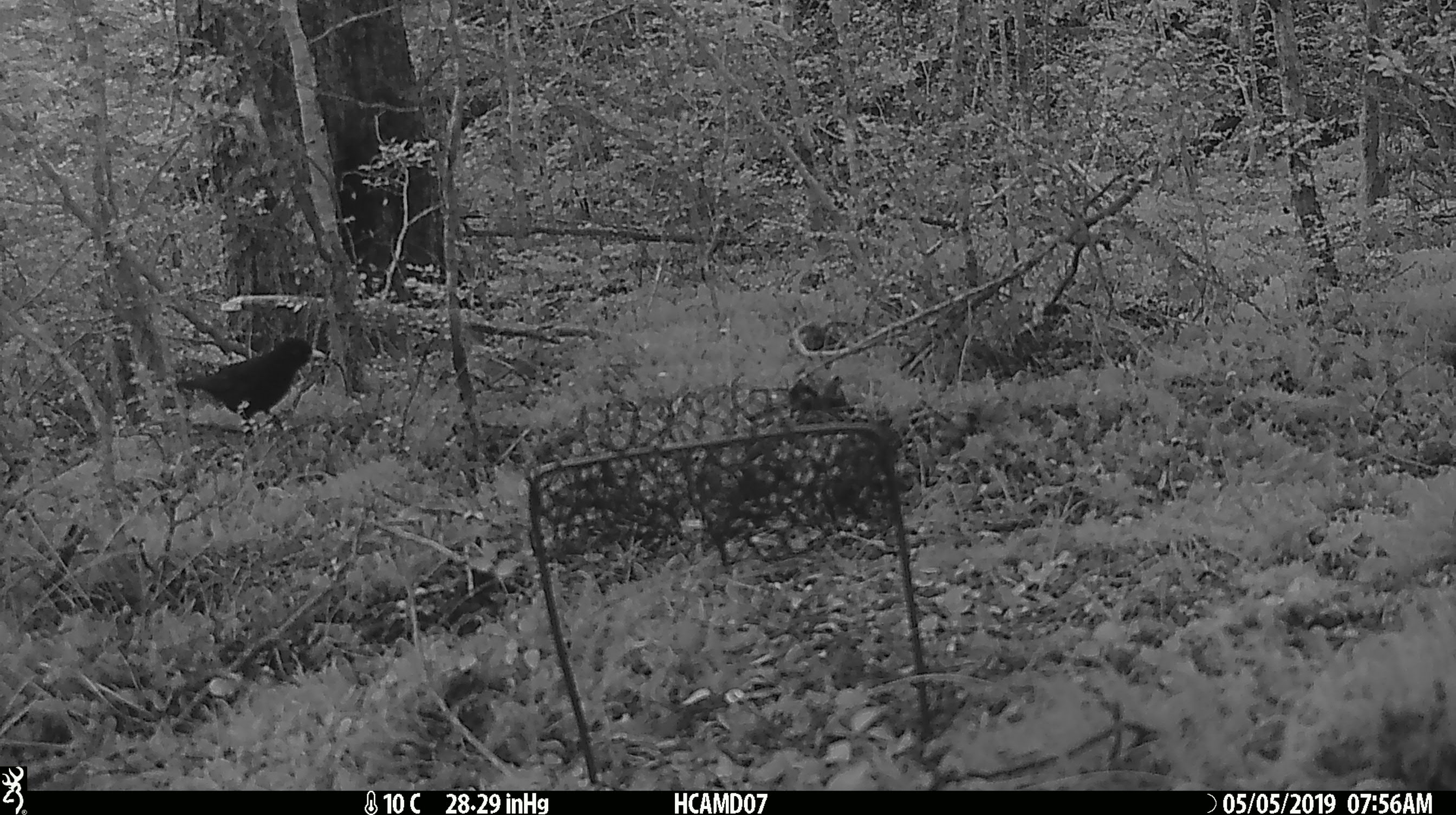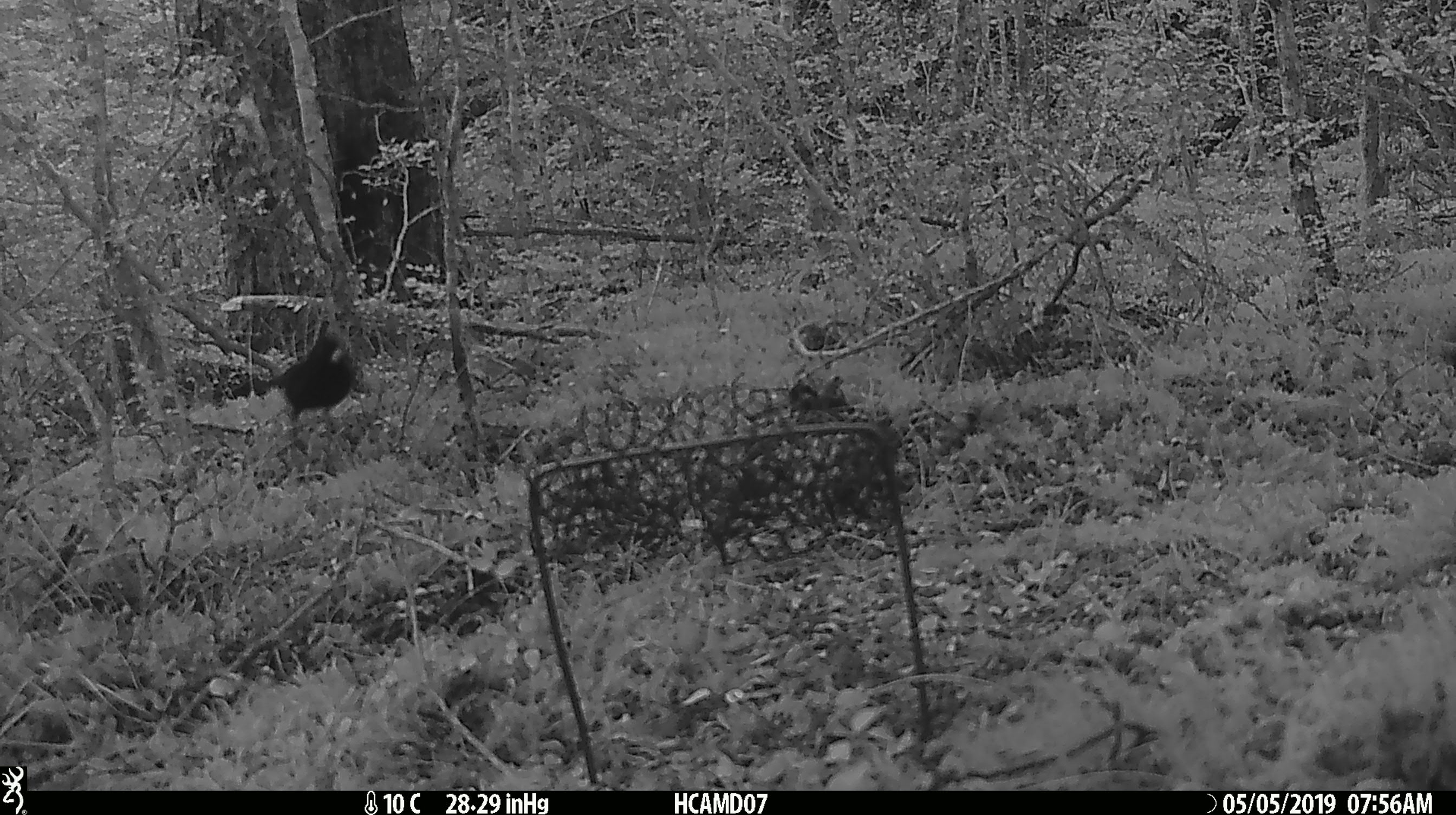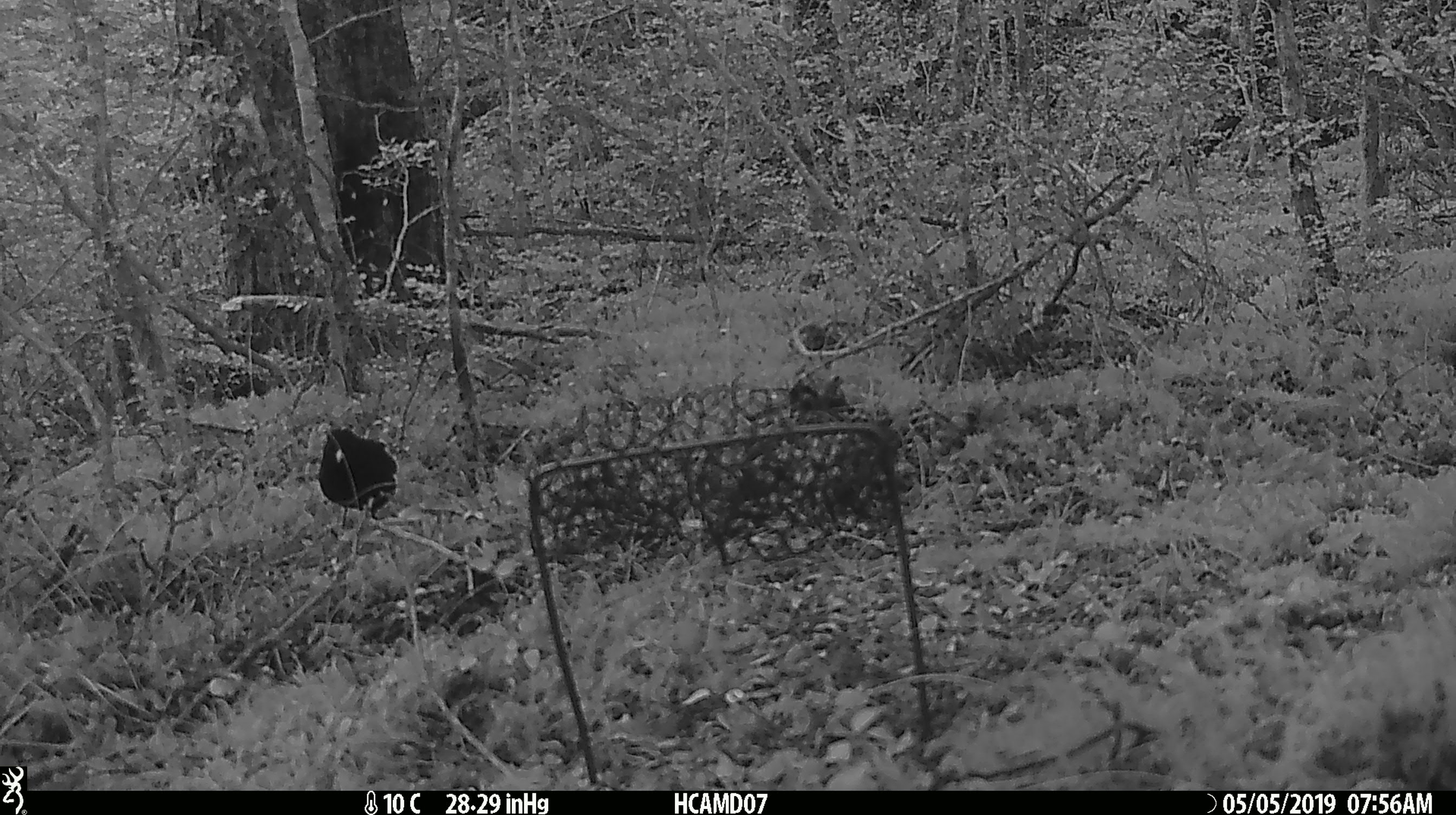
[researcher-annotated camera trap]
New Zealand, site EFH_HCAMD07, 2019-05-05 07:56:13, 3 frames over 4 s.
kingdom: Animalia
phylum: Chordata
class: Aves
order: Passeriformes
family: Turdidae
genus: Turdus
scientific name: Turdus merula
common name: eurasian blackbird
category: blackbird